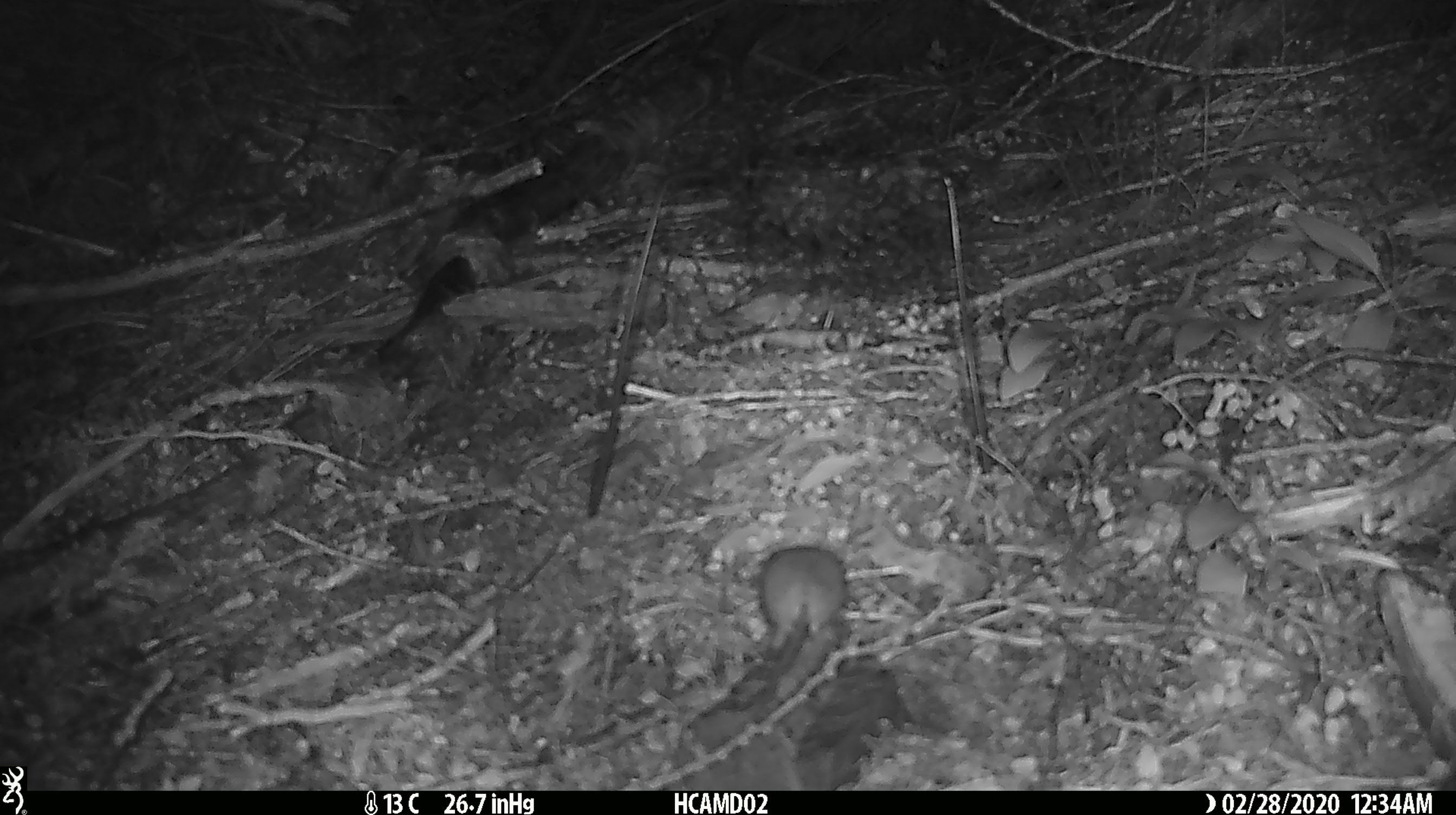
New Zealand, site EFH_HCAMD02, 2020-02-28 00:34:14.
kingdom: Animalia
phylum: Chordata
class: Mammalia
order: Rodentia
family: Muridae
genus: Mus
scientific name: Mus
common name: mouse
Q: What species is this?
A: Mouse (Mus).